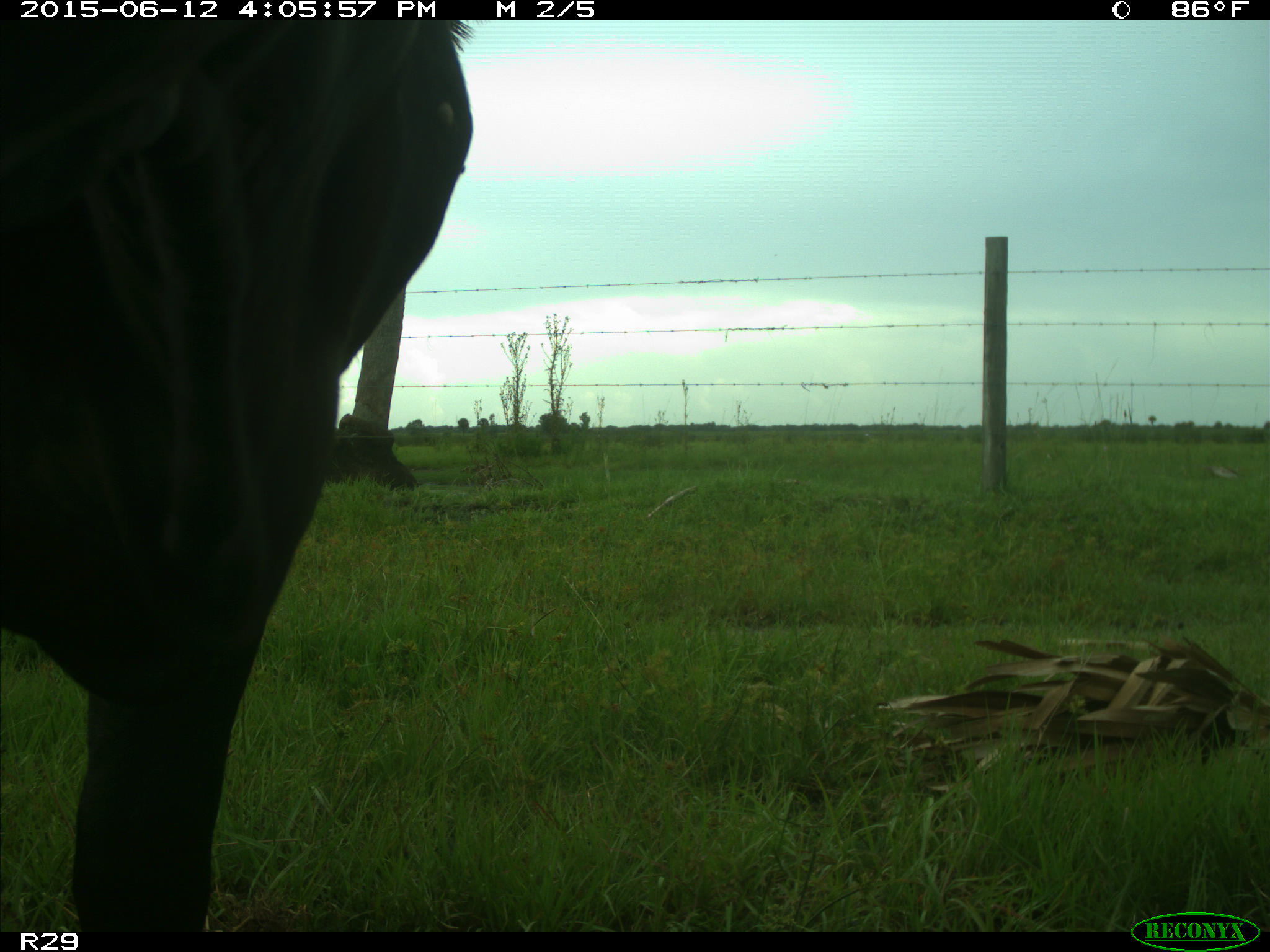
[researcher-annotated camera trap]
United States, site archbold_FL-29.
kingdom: Animalia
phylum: Chordata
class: Mammalia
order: Artiodactyla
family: Bovidae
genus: Bos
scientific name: Bos taurus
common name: domestic cow